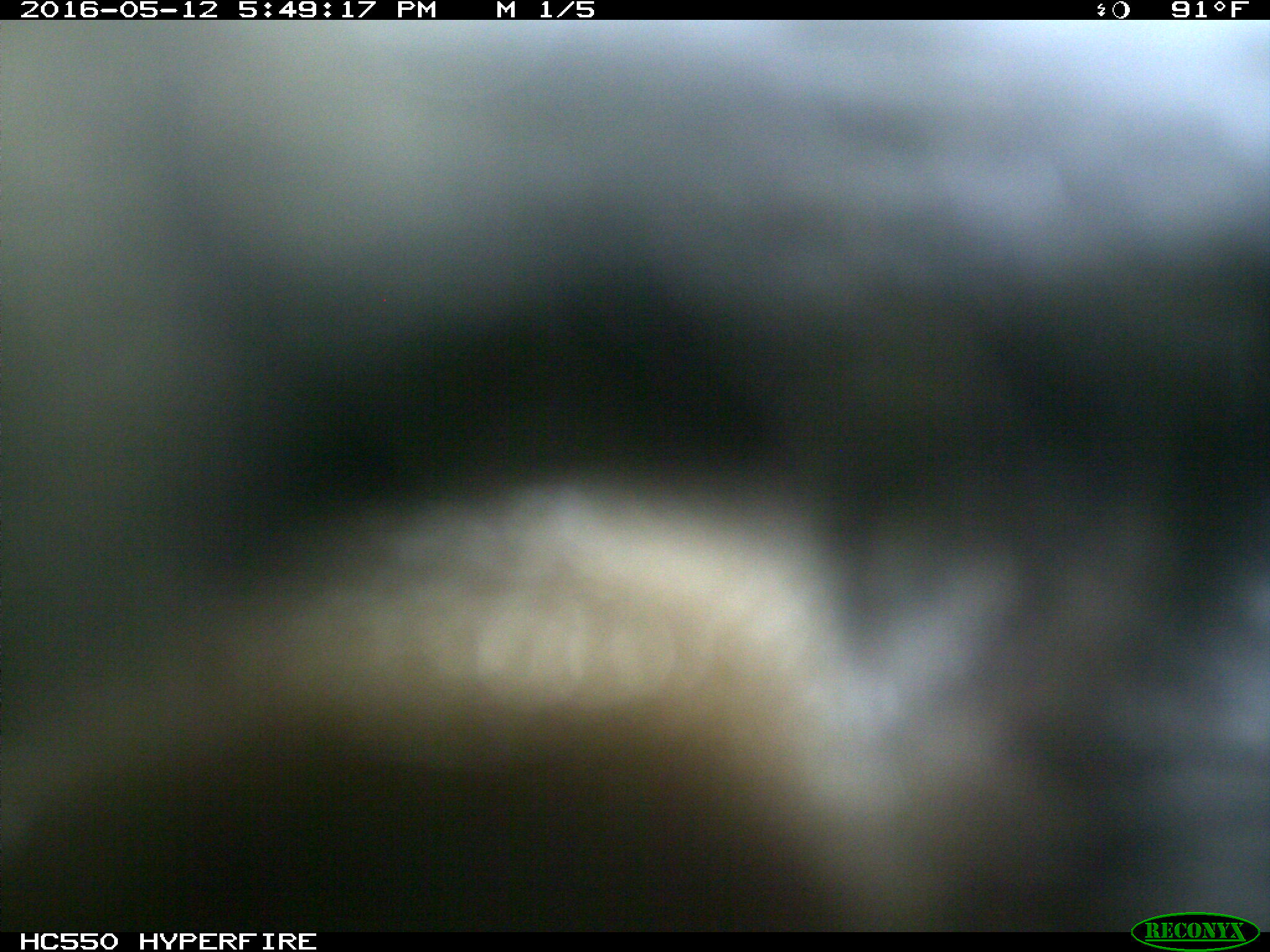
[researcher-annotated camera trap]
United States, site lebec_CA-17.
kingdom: Animalia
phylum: Chordata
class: Mammalia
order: Artiodactyla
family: Bovidae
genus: Bos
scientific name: Bos taurus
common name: domestic cow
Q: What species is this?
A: Bos taurus (domestic cow).